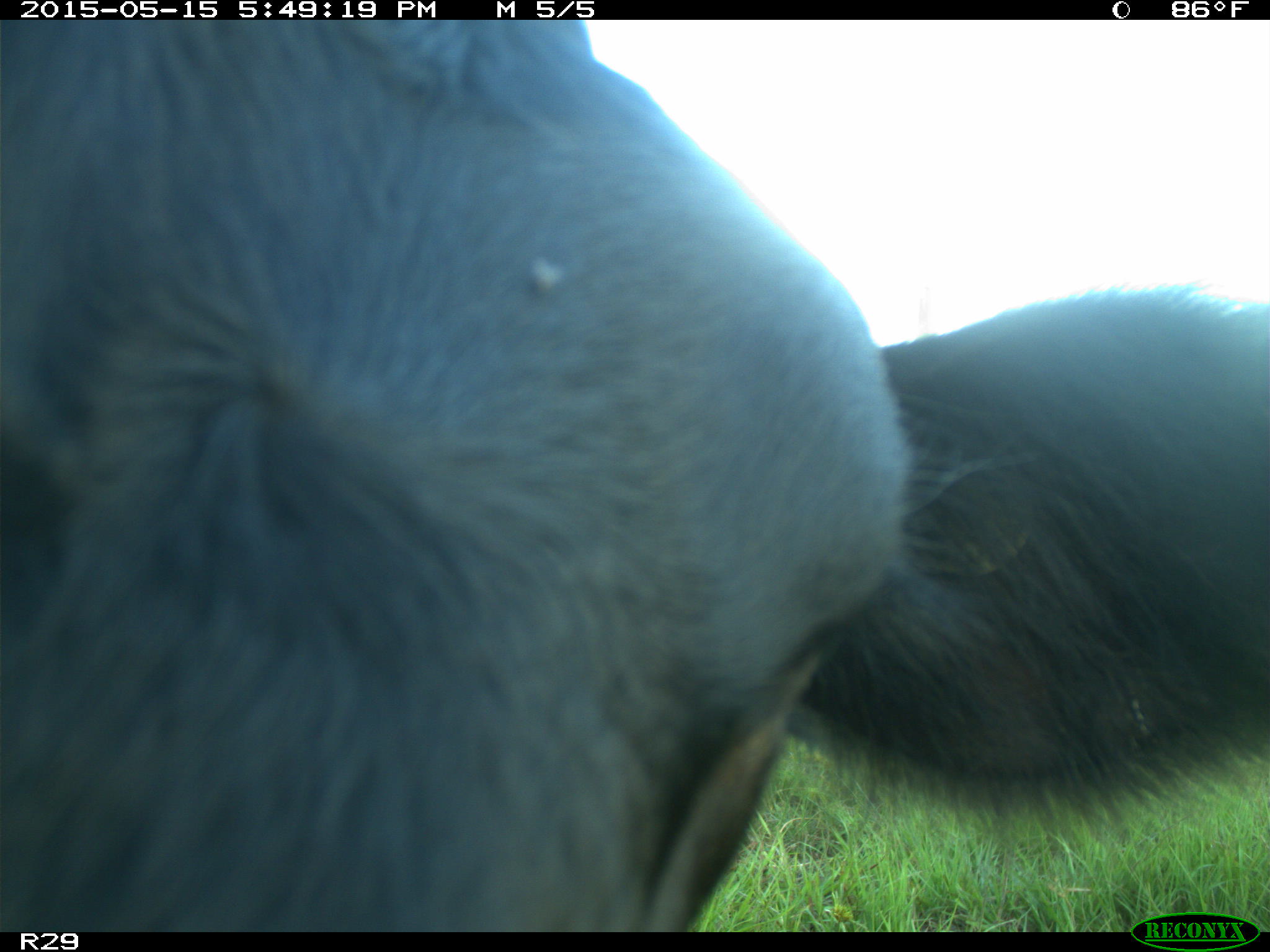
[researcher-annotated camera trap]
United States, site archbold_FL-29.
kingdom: Animalia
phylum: Chordata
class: Mammalia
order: Artiodactyla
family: Bovidae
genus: Bos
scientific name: Bos taurus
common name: domestic cow